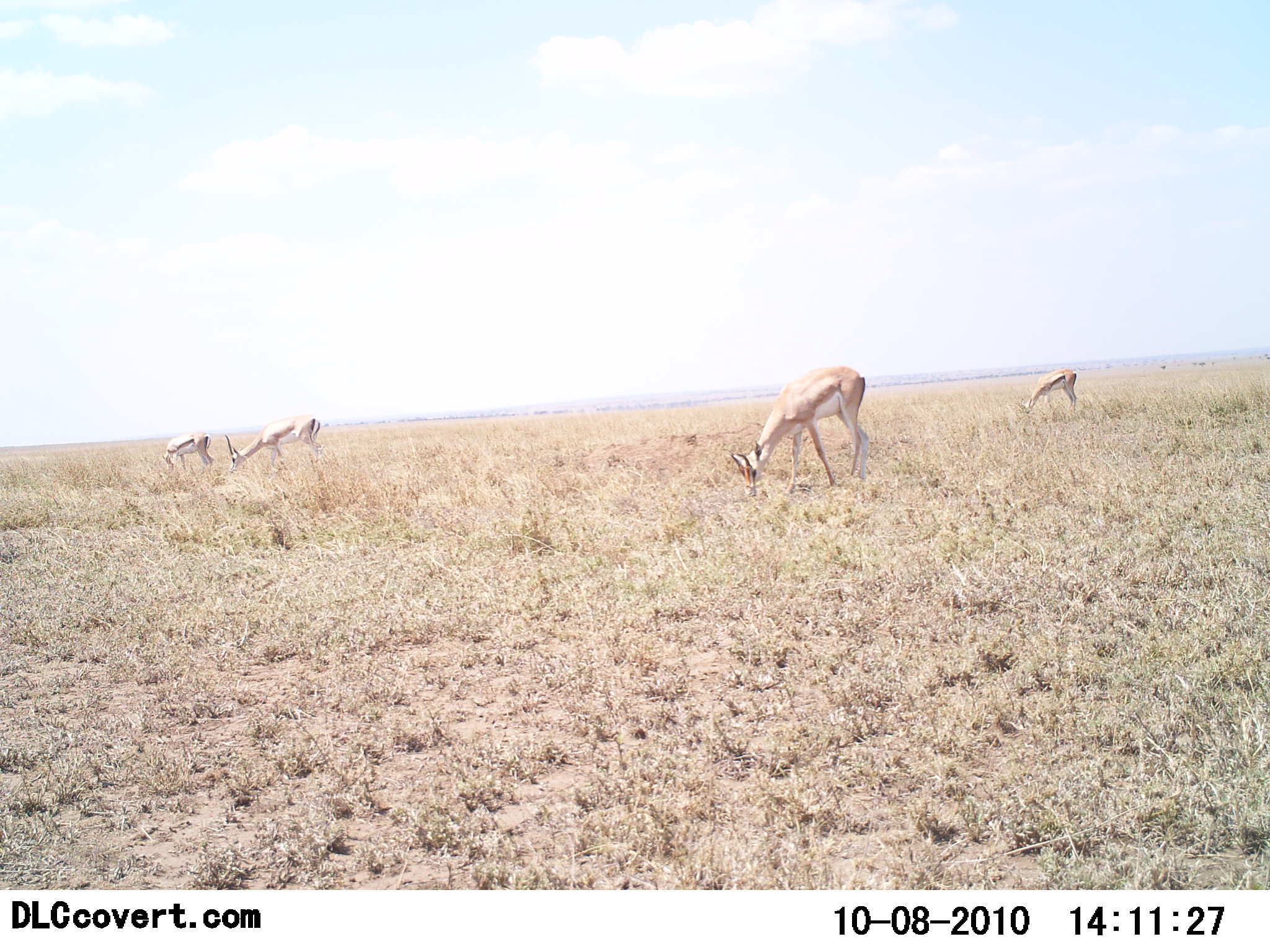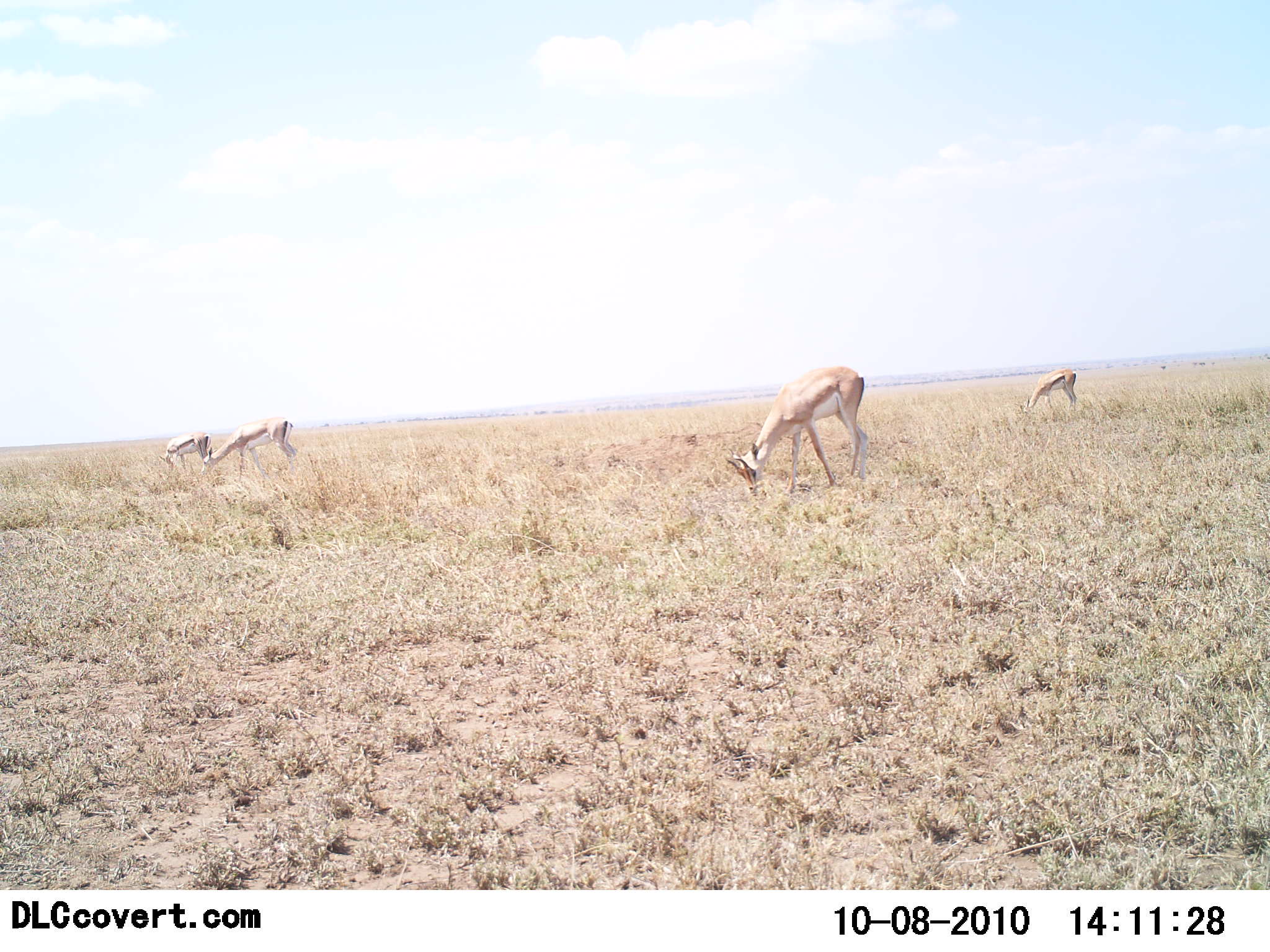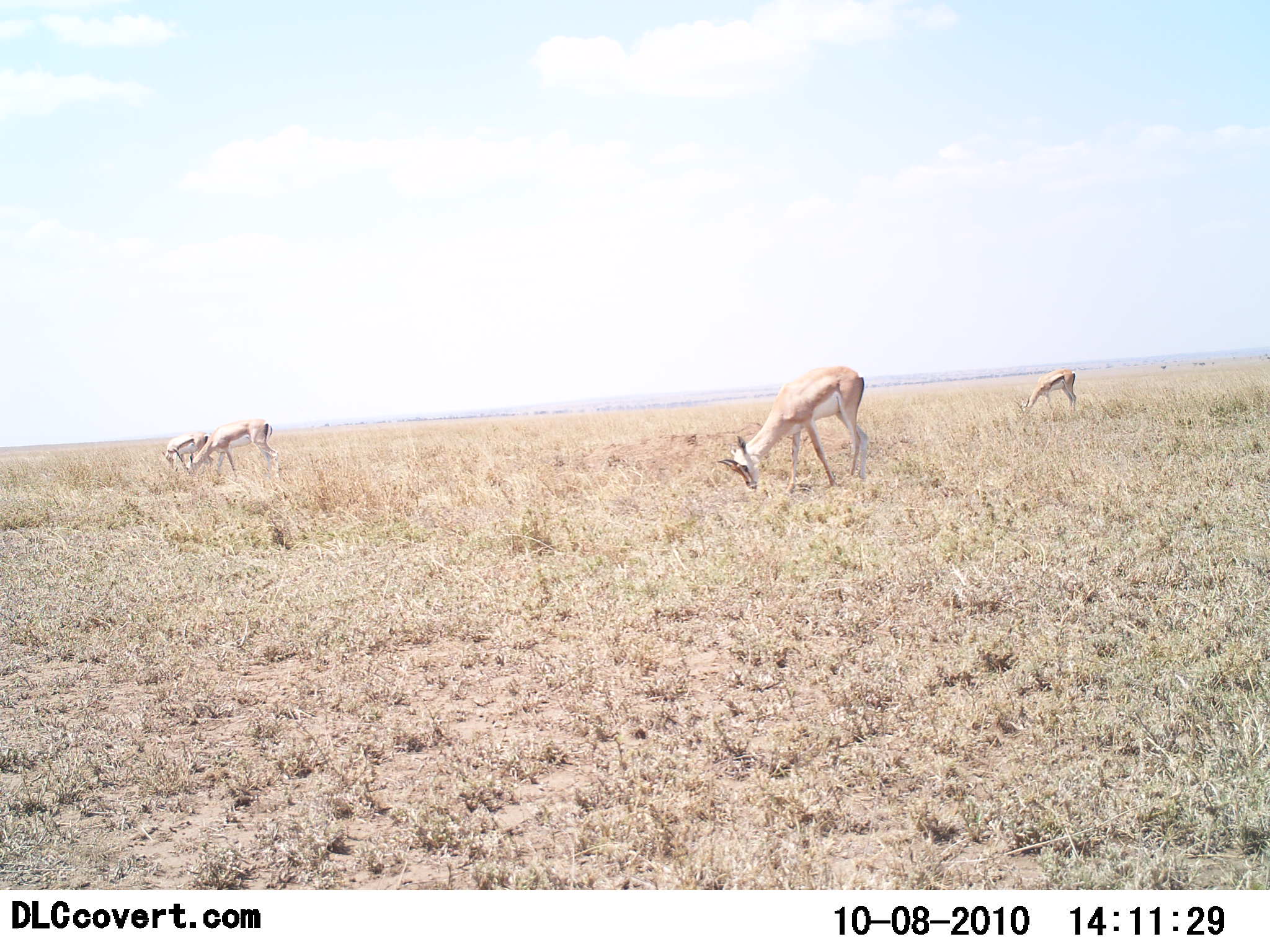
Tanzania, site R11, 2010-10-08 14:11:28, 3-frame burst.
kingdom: Animalia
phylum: Chordata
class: Mammalia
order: Artiodactyla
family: Bovidae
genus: Nanger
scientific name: Nanger granti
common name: grant's gazelle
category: gazellegrants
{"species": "gazellegrants (grant's gazelle) (Nanger granti)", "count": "4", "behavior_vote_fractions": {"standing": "12%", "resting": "0%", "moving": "19%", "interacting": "0%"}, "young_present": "6%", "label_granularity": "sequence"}